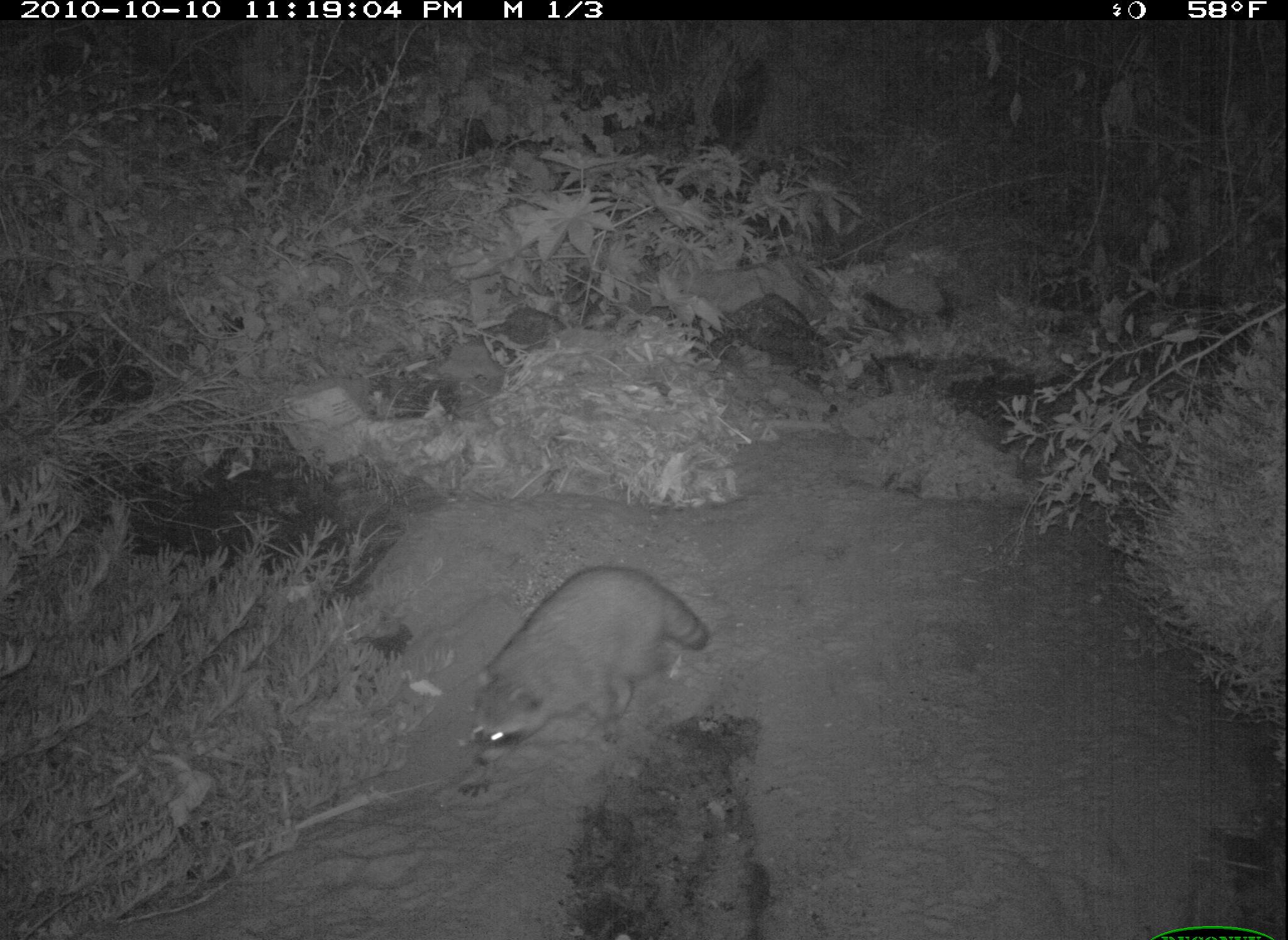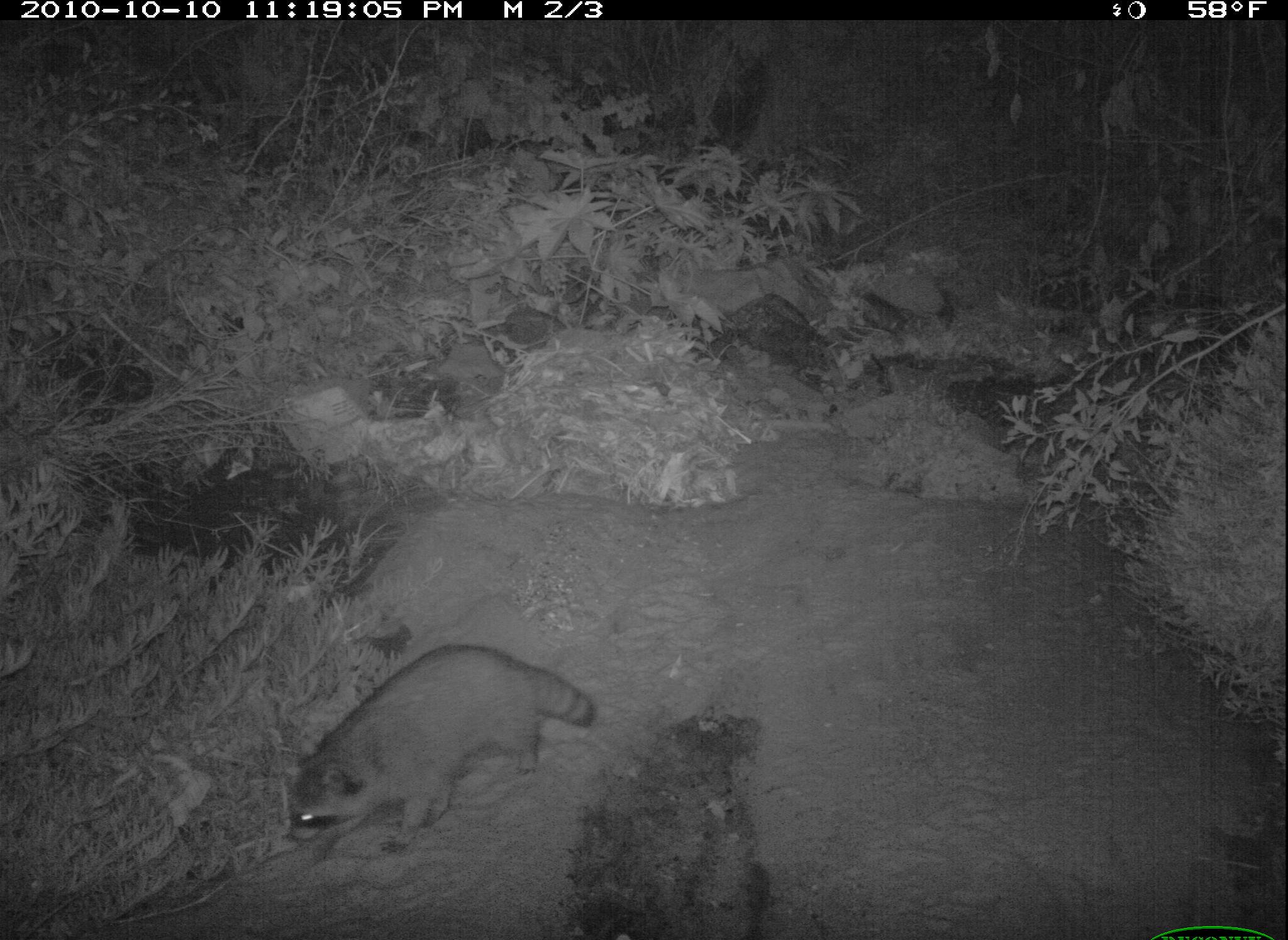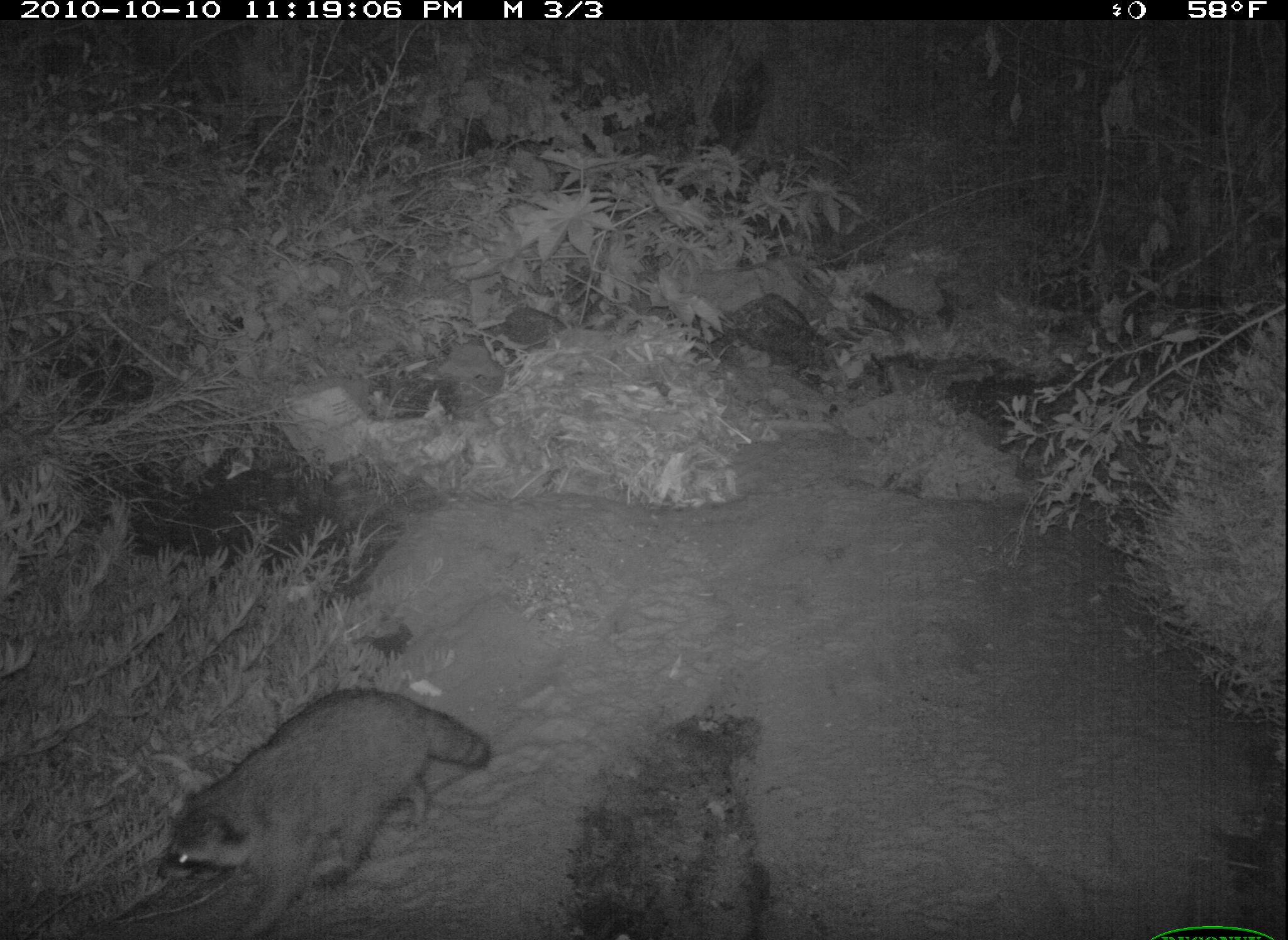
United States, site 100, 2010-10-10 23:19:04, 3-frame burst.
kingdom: Animalia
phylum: Chordata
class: Mammalia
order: Carnivora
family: Procyonidae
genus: Procyon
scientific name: Procyon lotor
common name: raccoon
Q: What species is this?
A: Raccoon (Procyon lotor).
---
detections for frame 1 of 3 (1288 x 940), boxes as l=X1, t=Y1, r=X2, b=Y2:
raccoon: l=436, t=549, r=720, b=765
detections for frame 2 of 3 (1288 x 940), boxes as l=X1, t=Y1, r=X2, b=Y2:
raccoon: l=259, t=630, r=612, b=857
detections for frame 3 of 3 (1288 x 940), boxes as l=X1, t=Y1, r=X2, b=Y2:
raccoon: l=151, t=667, r=481, b=940